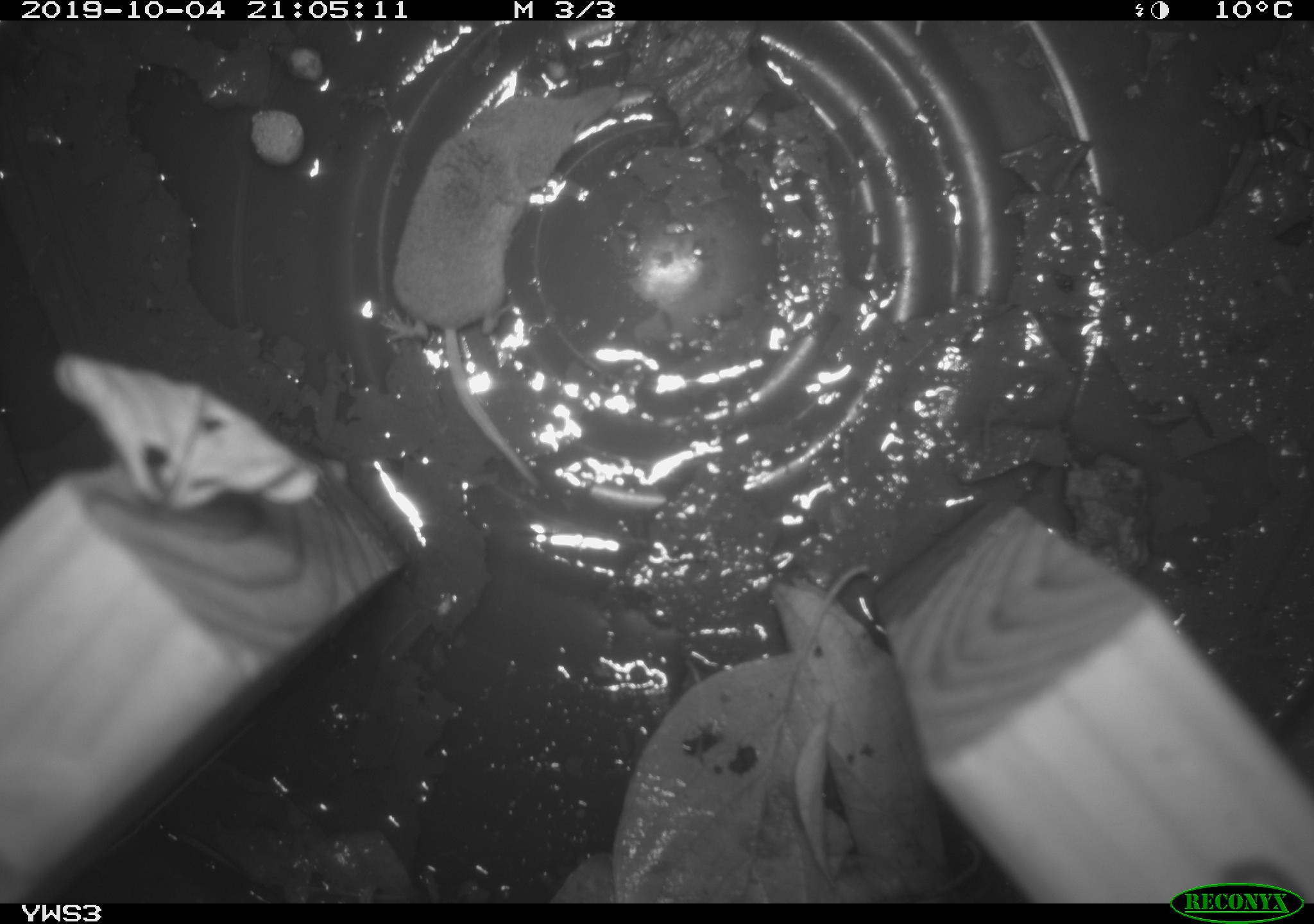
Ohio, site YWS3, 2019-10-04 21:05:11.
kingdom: Animalia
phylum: Chordata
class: Mammalia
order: Eulipotyphla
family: Soricidae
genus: Sorex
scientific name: Sorex cinereus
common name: masked shrew